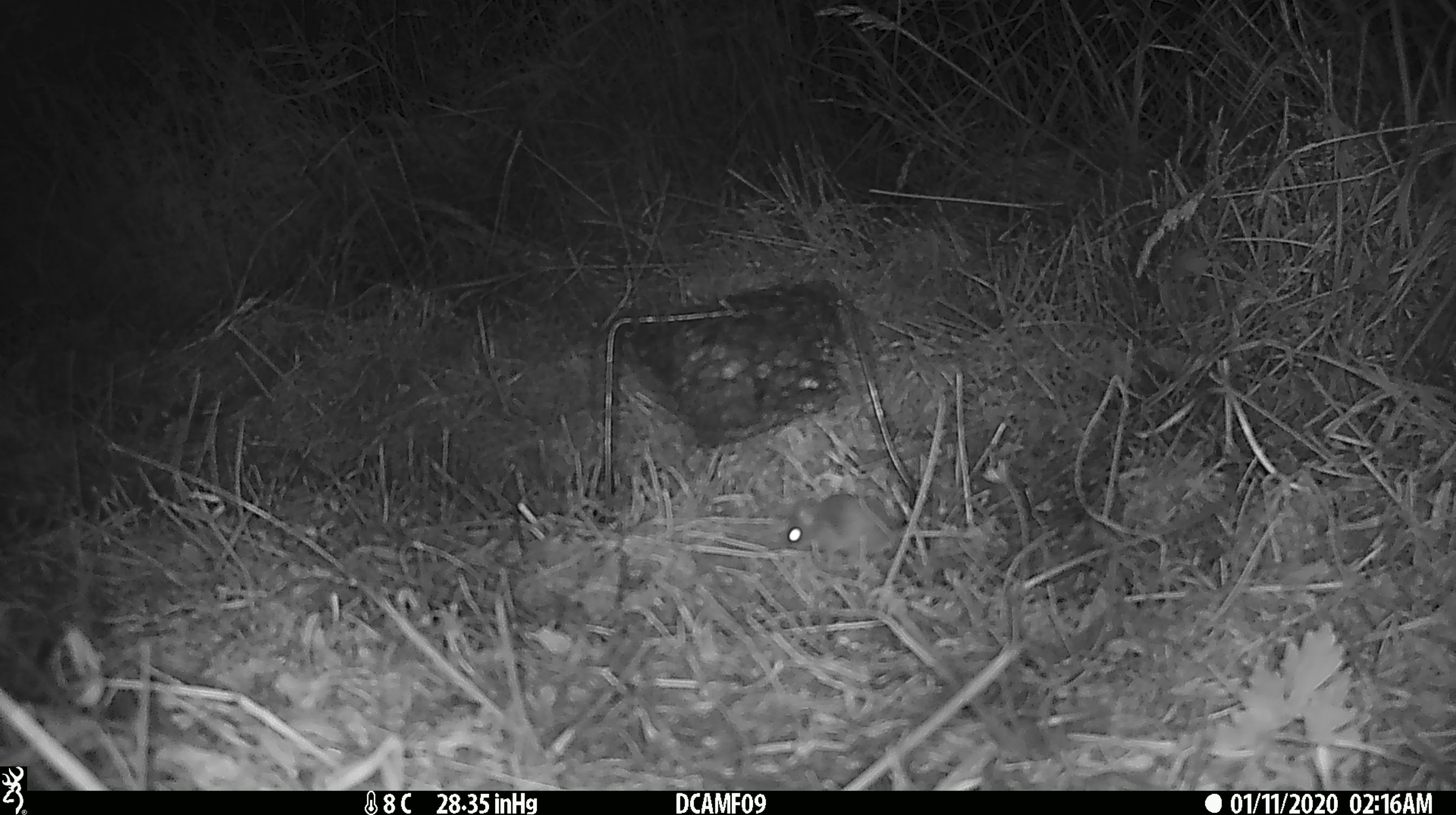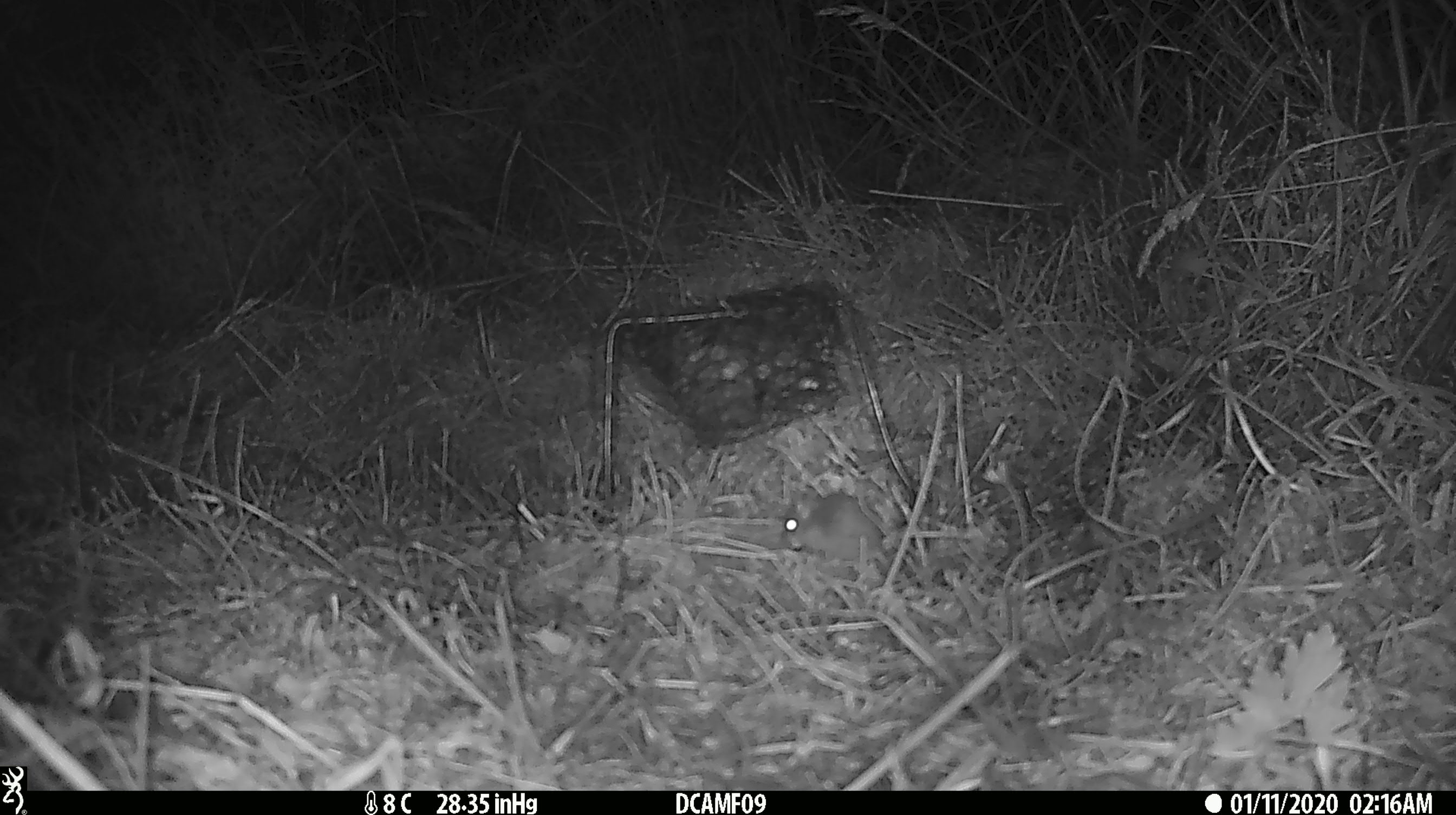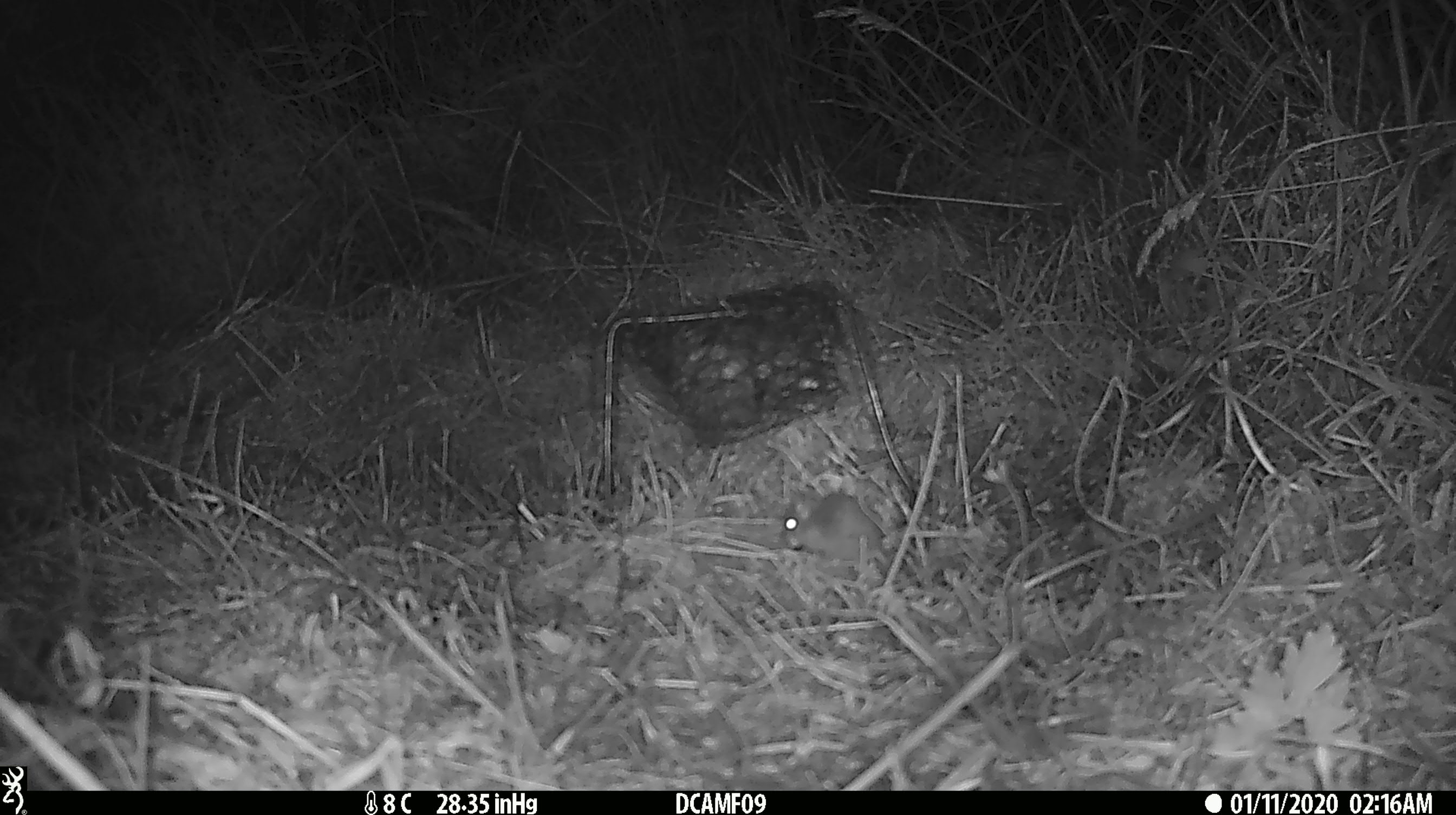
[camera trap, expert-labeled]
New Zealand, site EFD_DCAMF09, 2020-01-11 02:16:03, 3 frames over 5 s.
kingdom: Animalia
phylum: Chordata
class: Mammalia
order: Rodentia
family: Muridae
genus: Mus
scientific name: Mus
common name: mouse